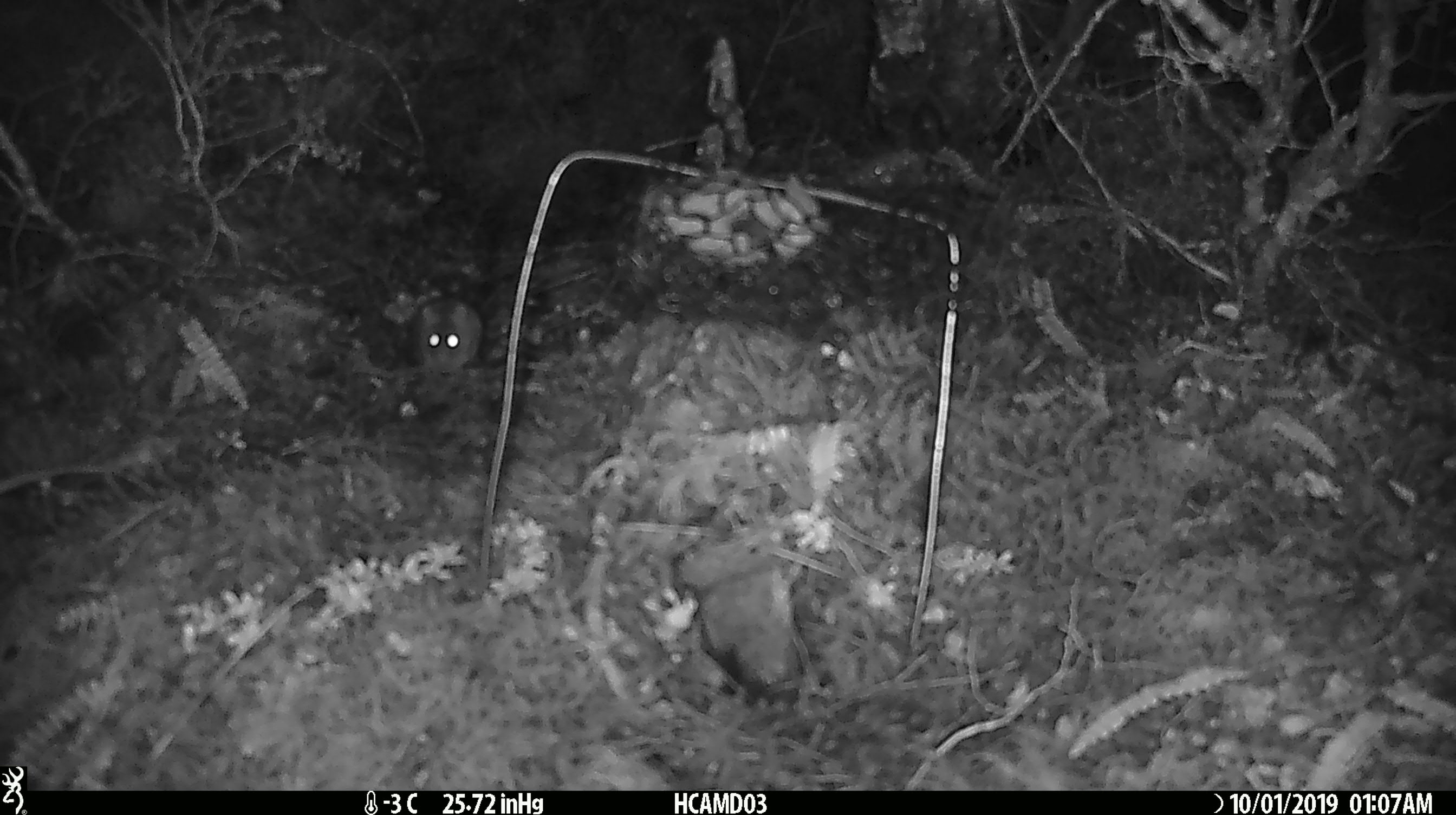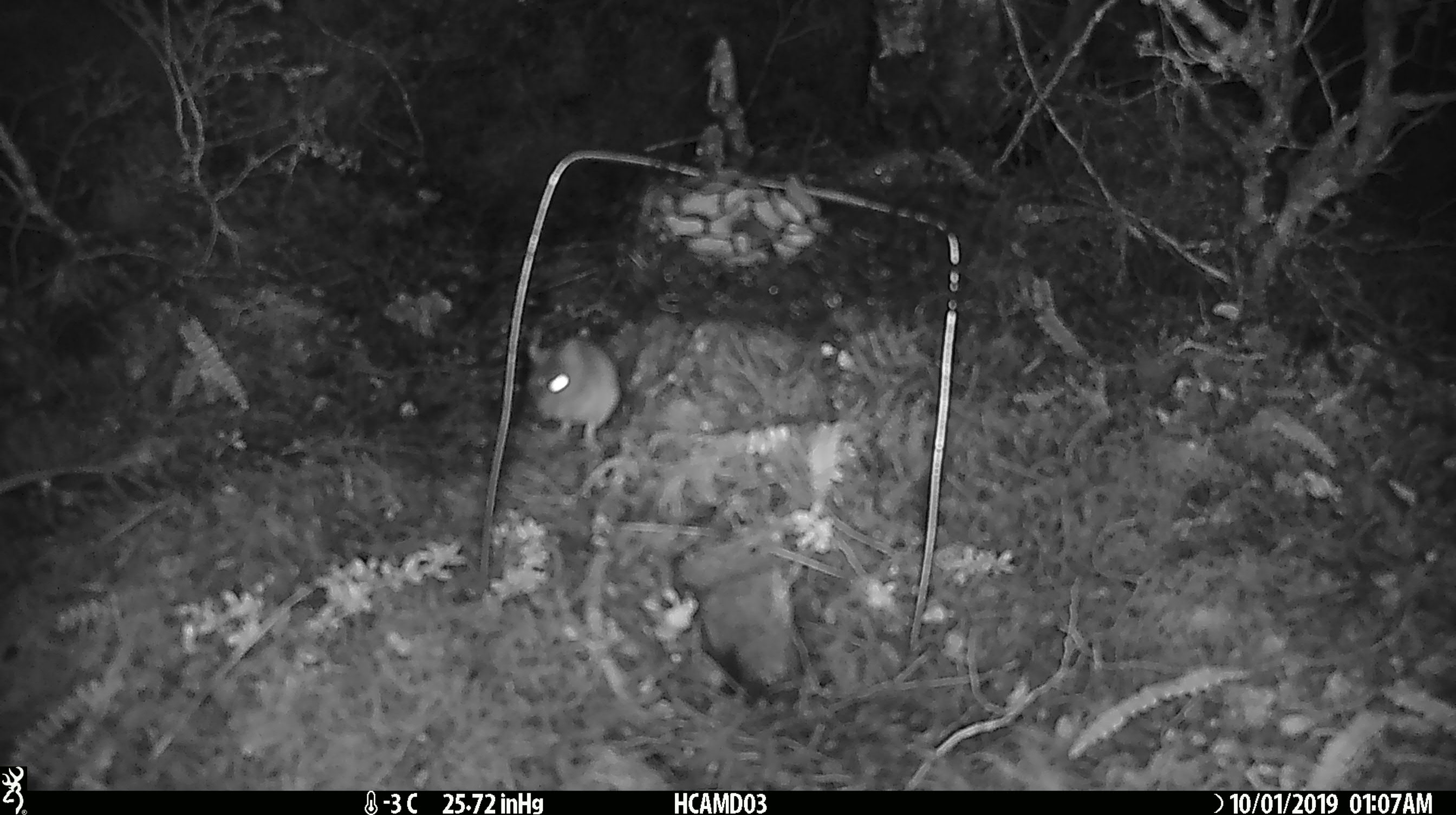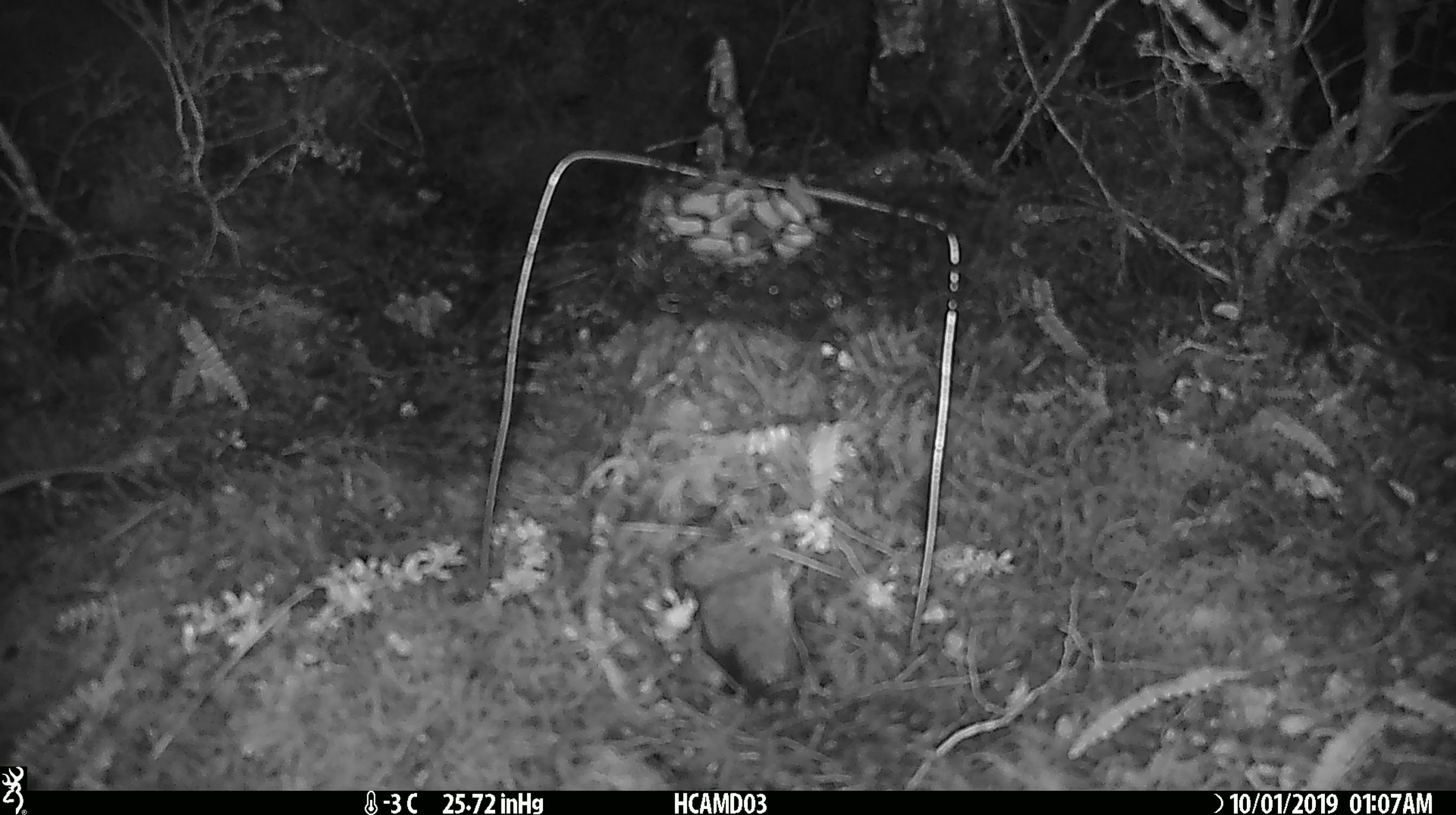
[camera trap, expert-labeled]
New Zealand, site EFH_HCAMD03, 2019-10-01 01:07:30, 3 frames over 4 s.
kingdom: Animalia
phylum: Chordata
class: Mammalia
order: Rodentia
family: Muridae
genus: Mus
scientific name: Mus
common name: mouse